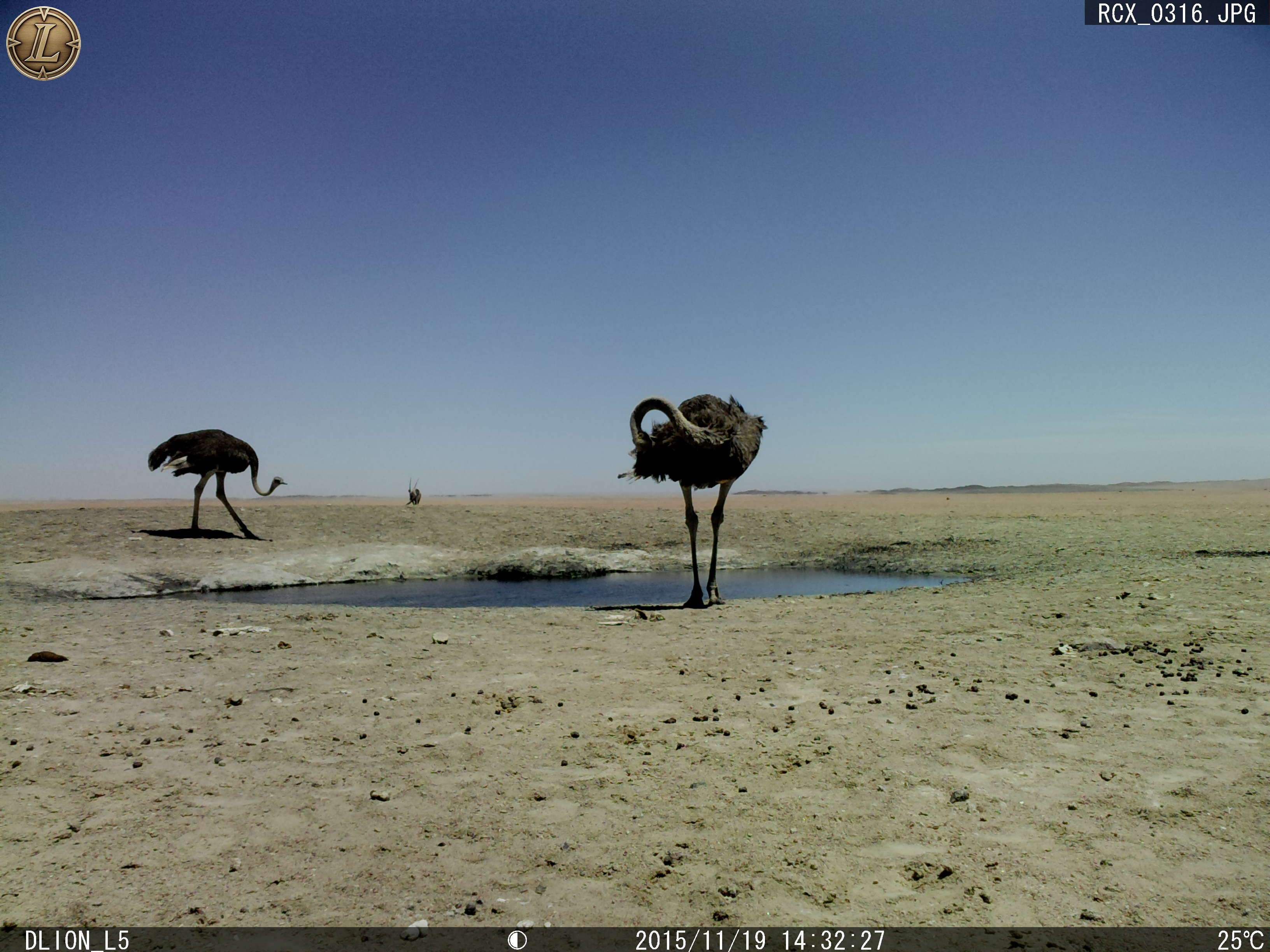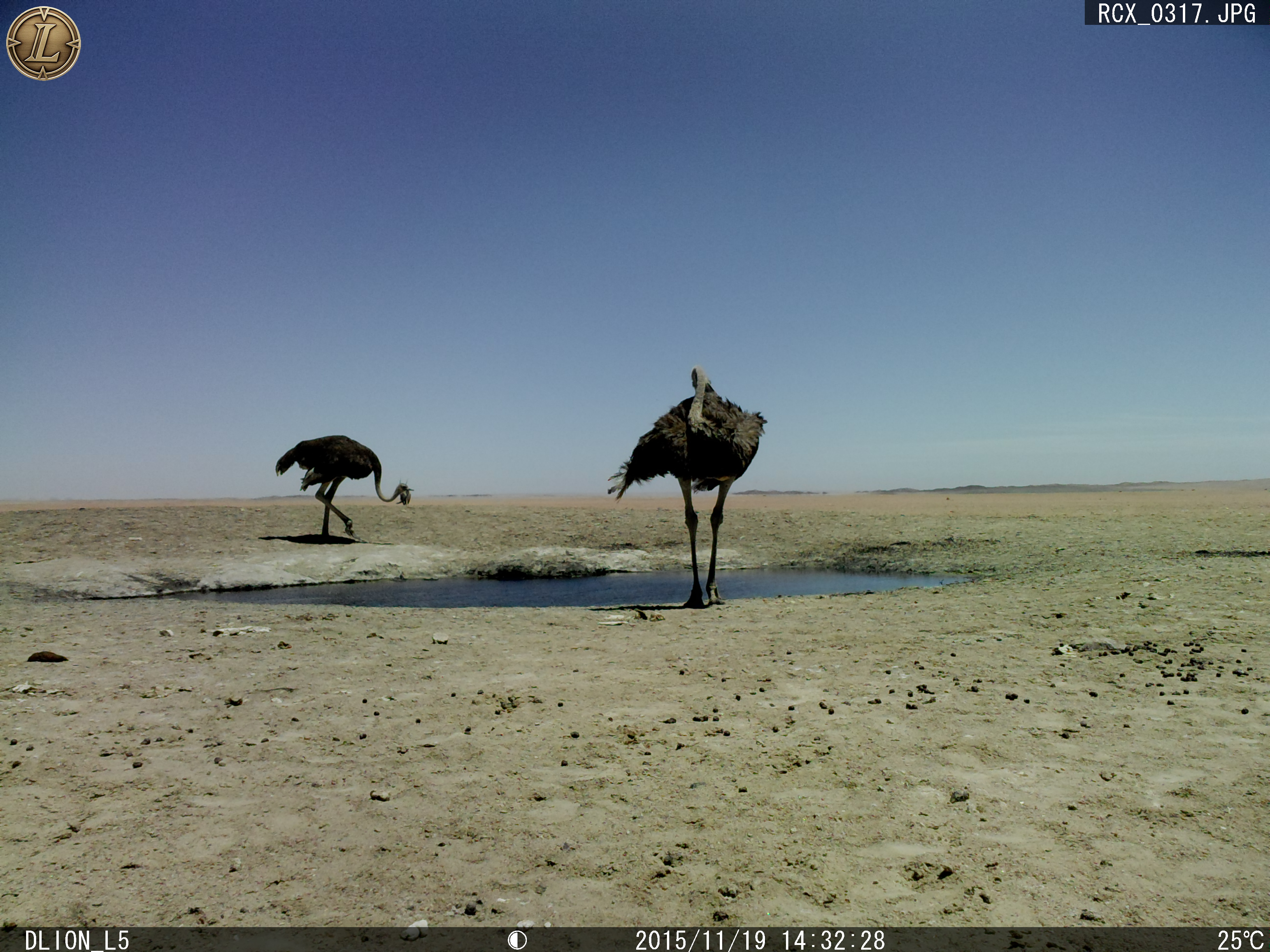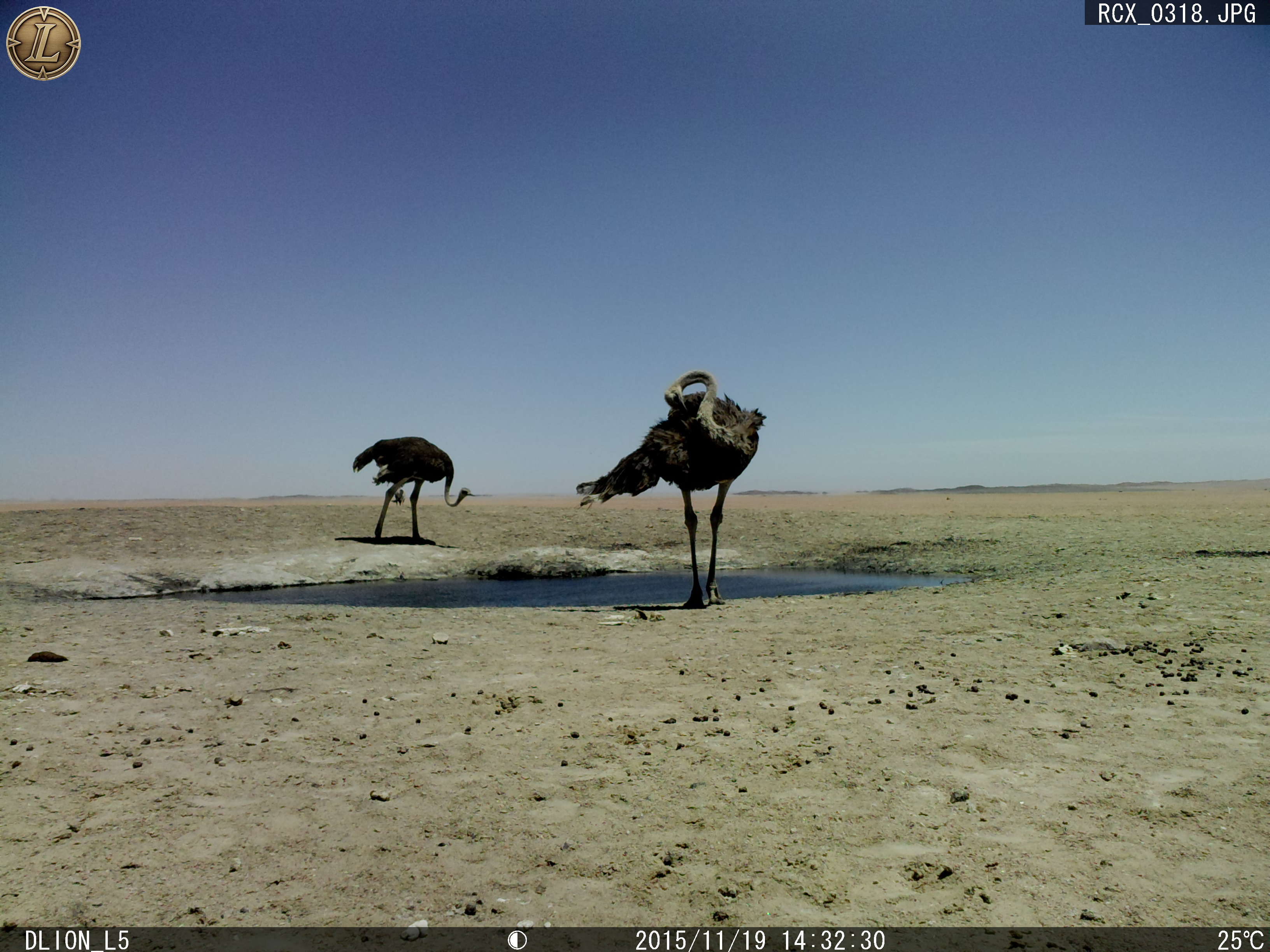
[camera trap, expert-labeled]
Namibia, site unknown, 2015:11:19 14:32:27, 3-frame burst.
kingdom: Animalia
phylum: Chordata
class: Aves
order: Struthioniformes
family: Struthionidae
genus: Struthio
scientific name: Struthio camelus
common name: common ostrich